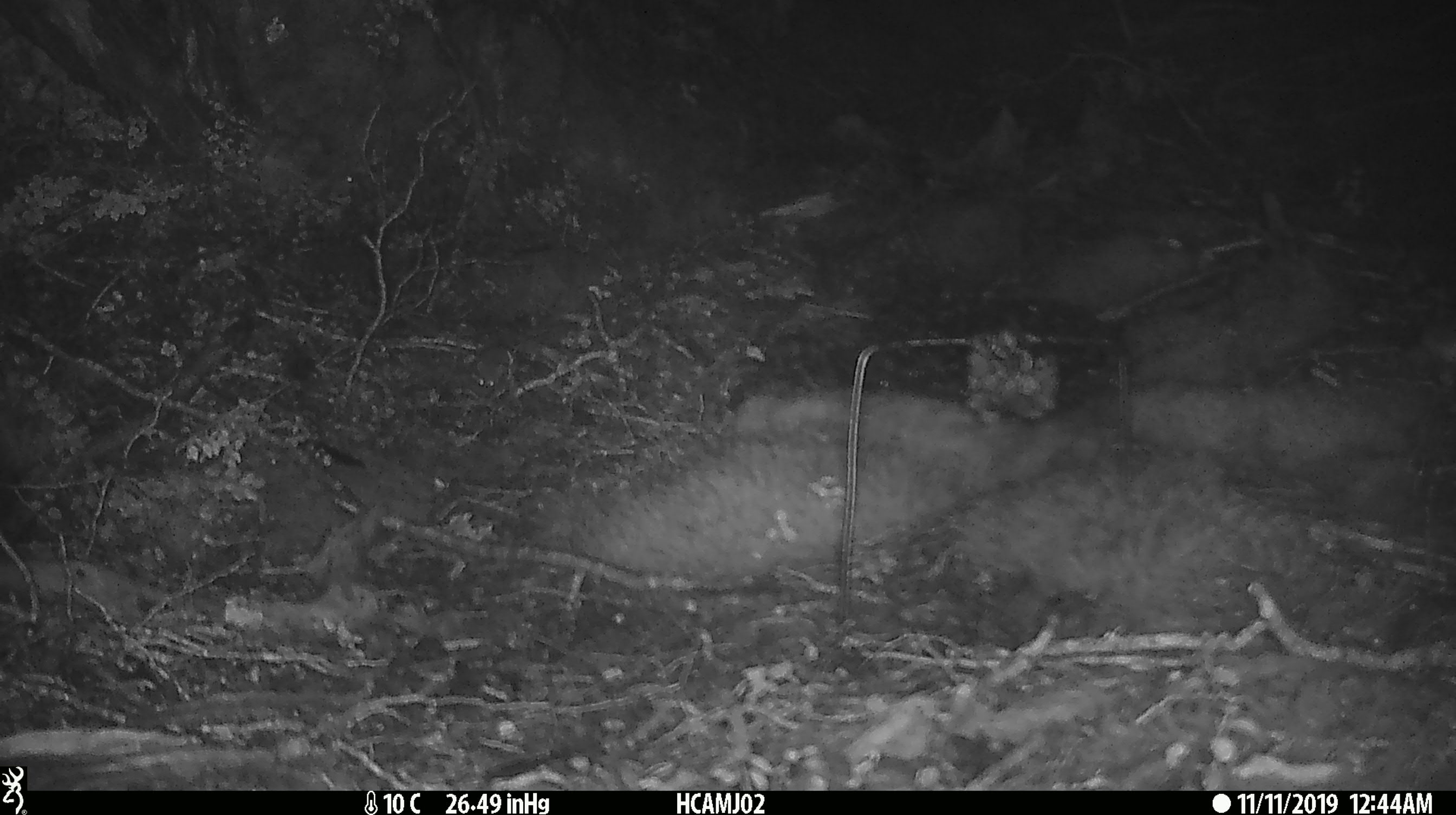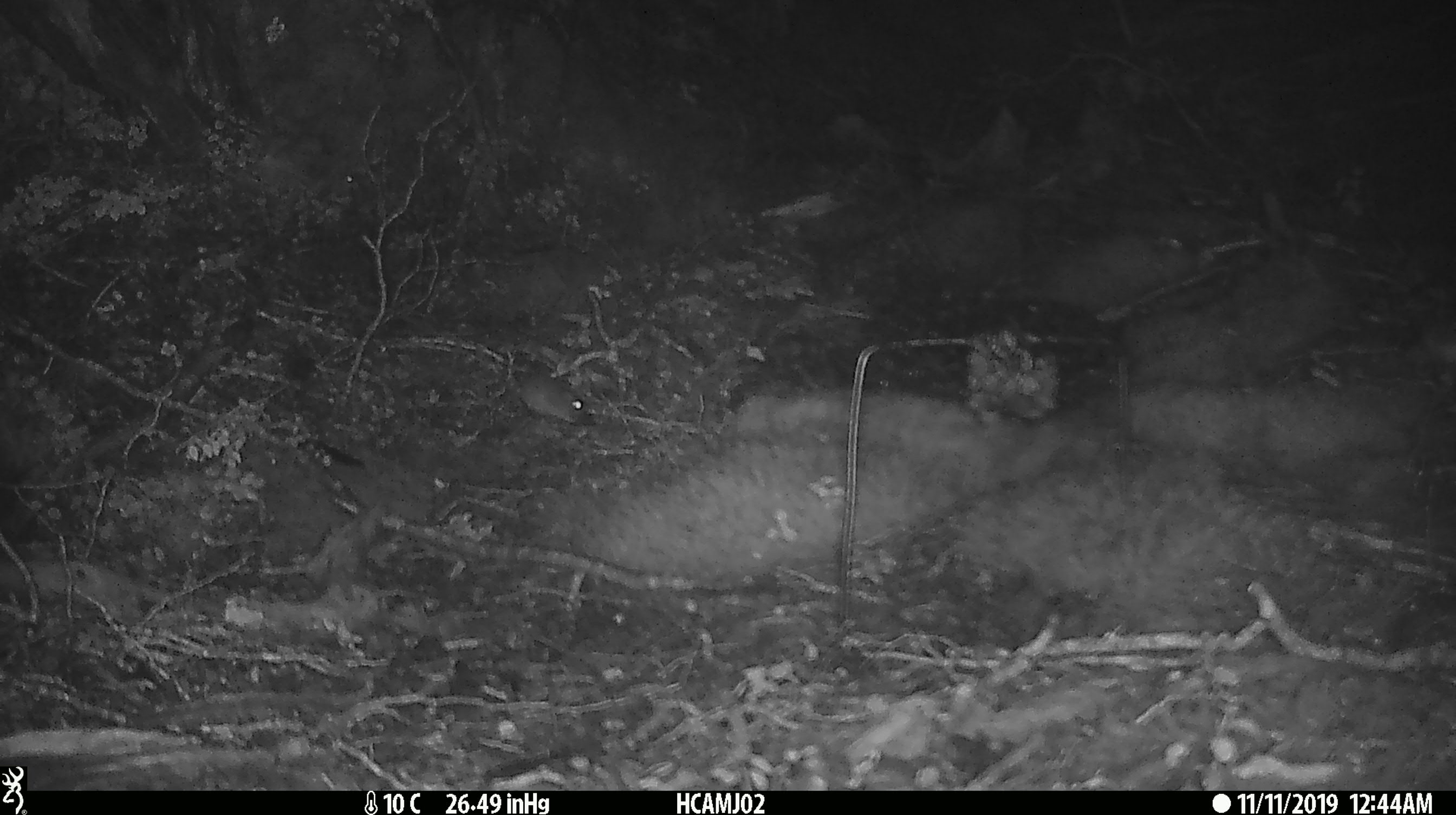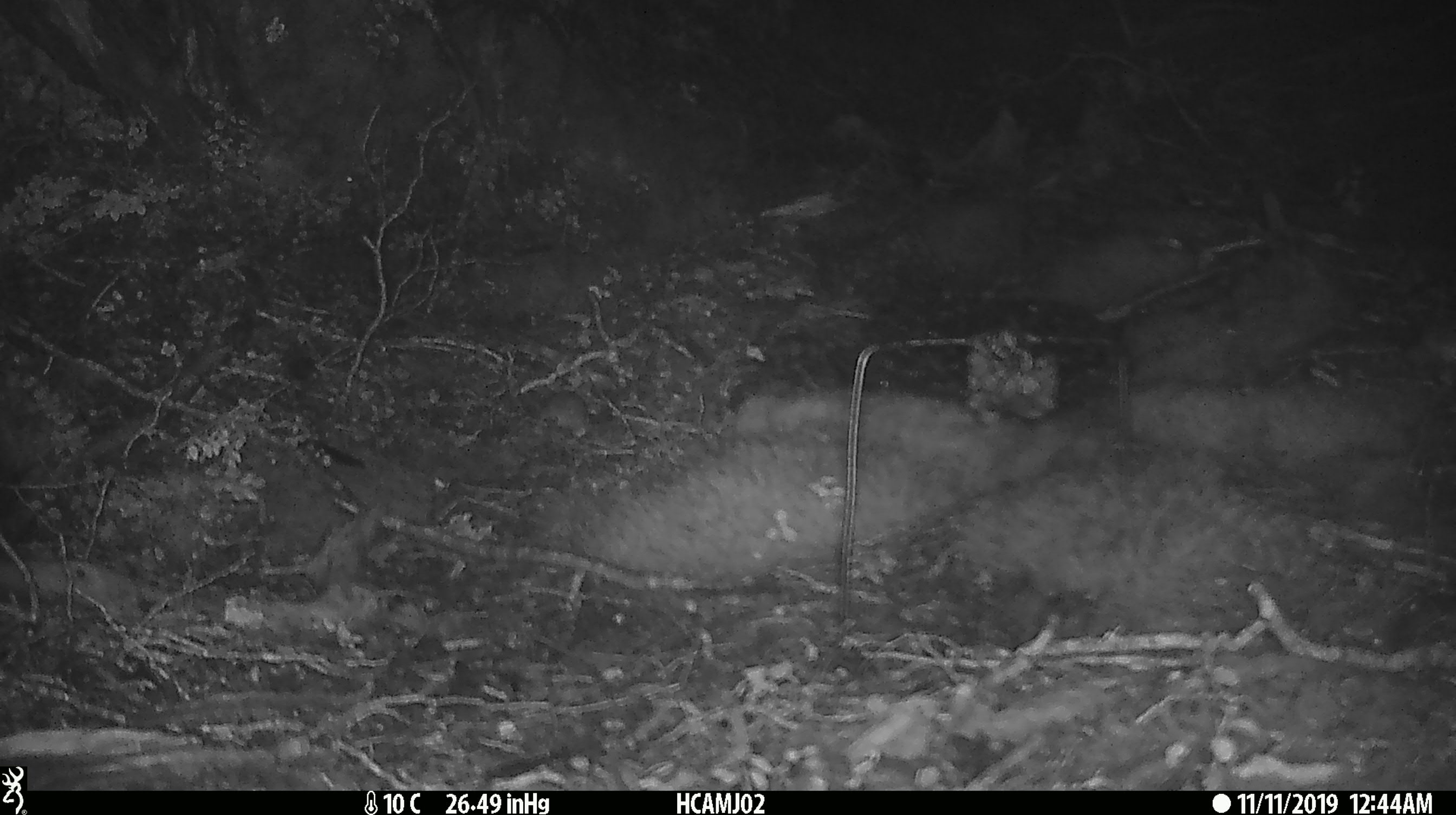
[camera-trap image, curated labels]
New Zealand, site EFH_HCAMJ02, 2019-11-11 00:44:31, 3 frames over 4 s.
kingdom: Animalia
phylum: Chordata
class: Mammalia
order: Rodentia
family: Muridae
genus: Mus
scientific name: Mus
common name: mouse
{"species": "mouse (Mus)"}